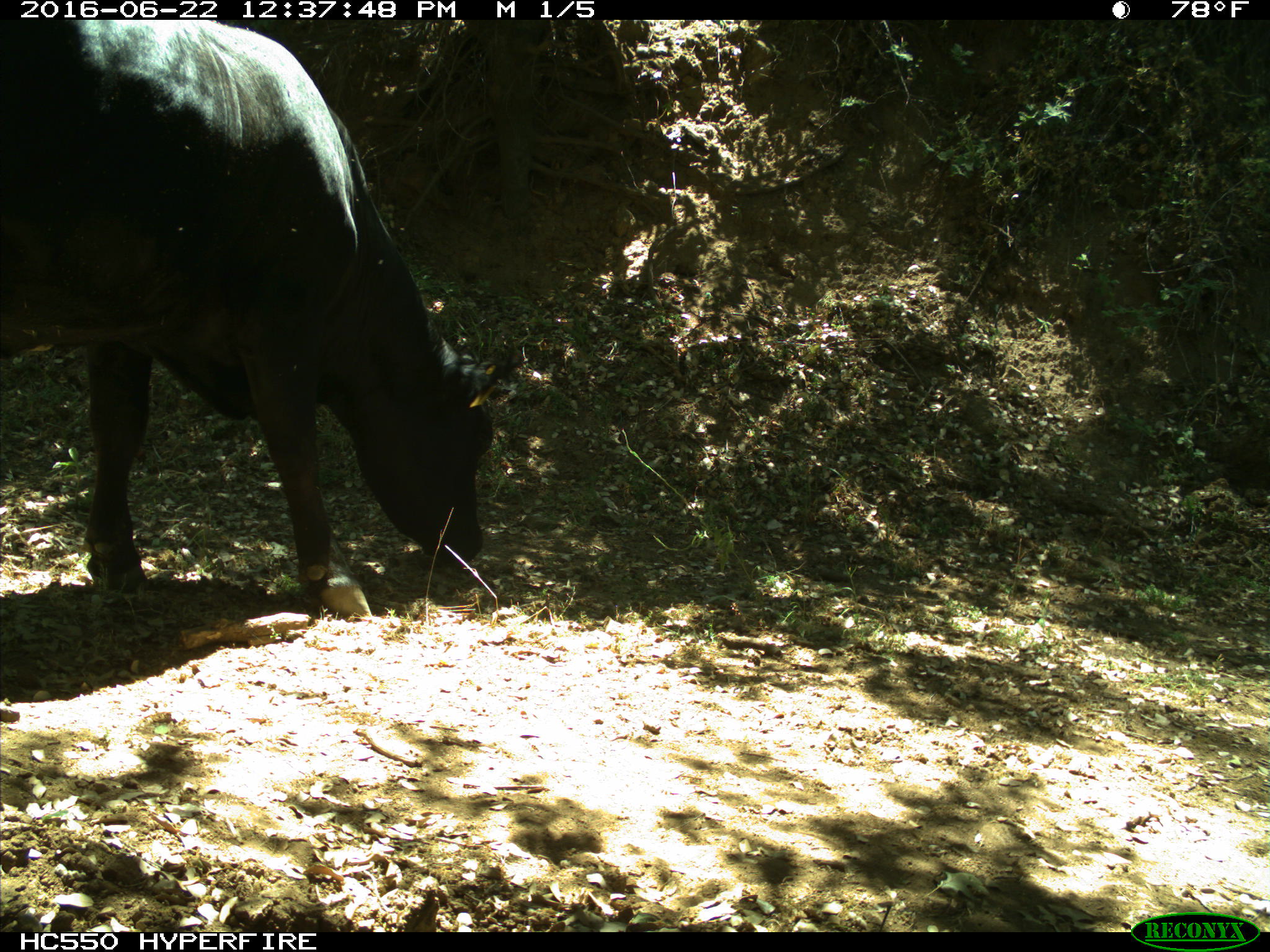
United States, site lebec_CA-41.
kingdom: Animalia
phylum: Chordata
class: Mammalia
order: Artiodactyla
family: Bovidae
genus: Bos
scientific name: Bos taurus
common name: domestic cow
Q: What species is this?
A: Bos taurus (domestic cow).